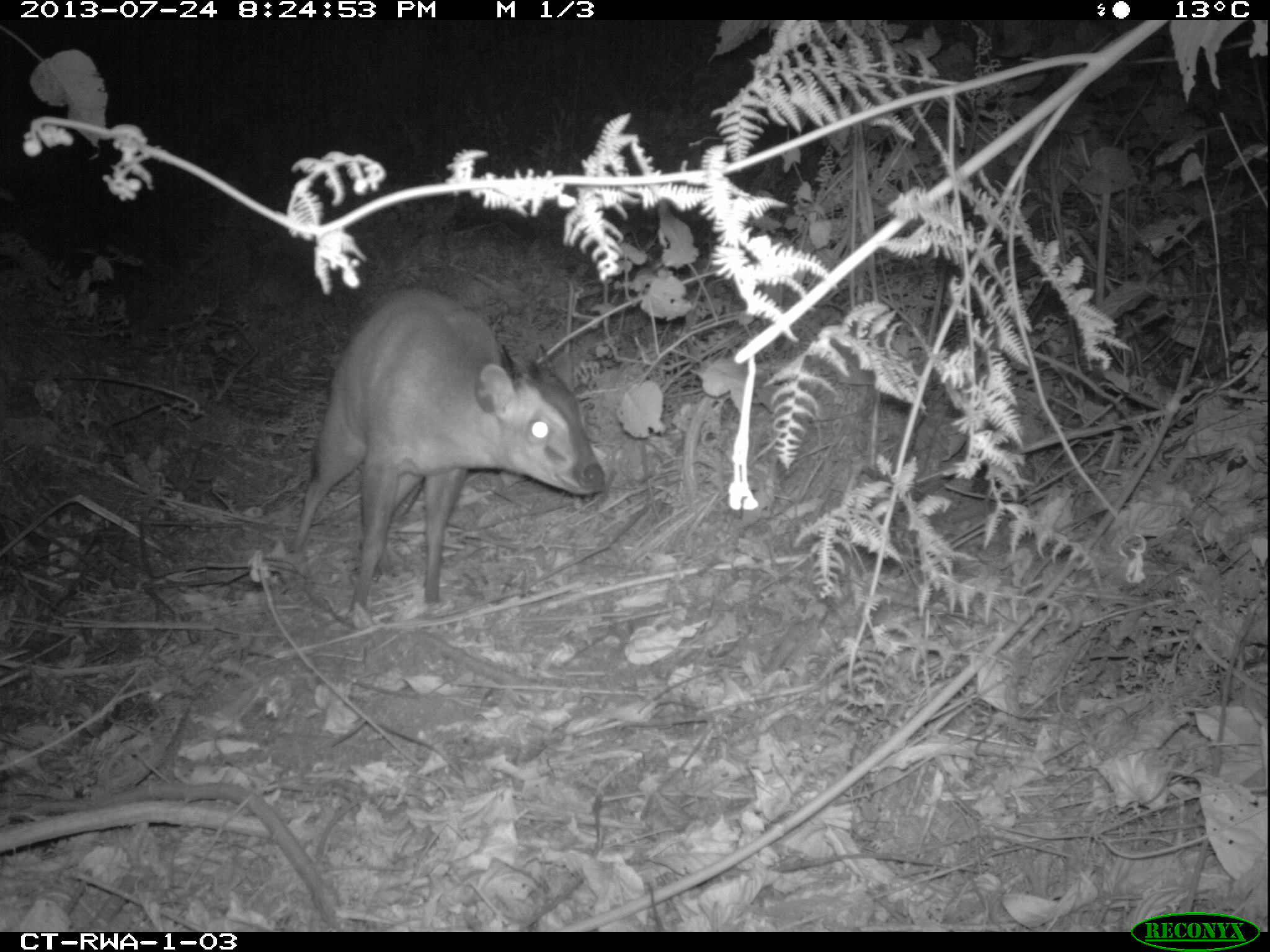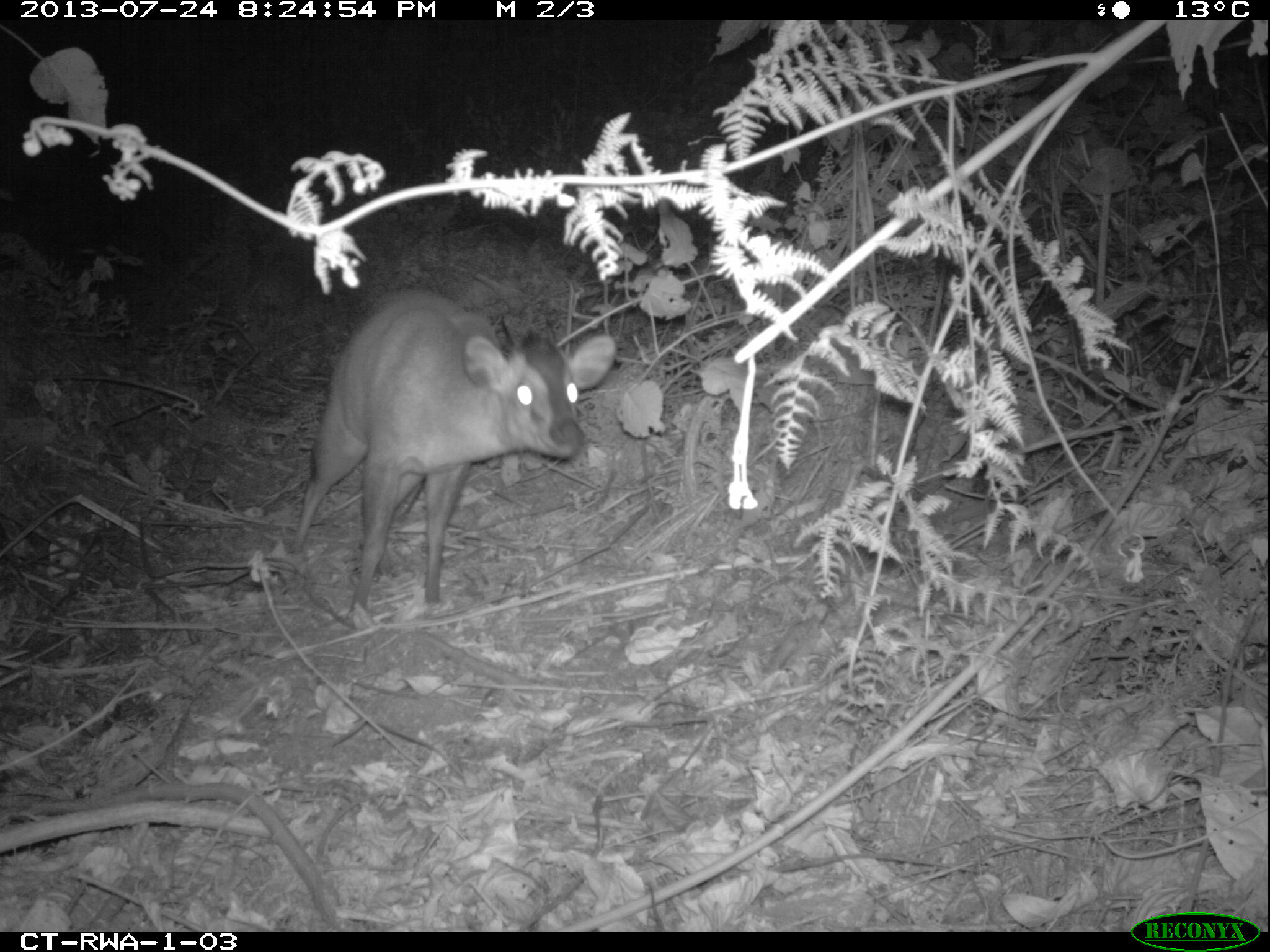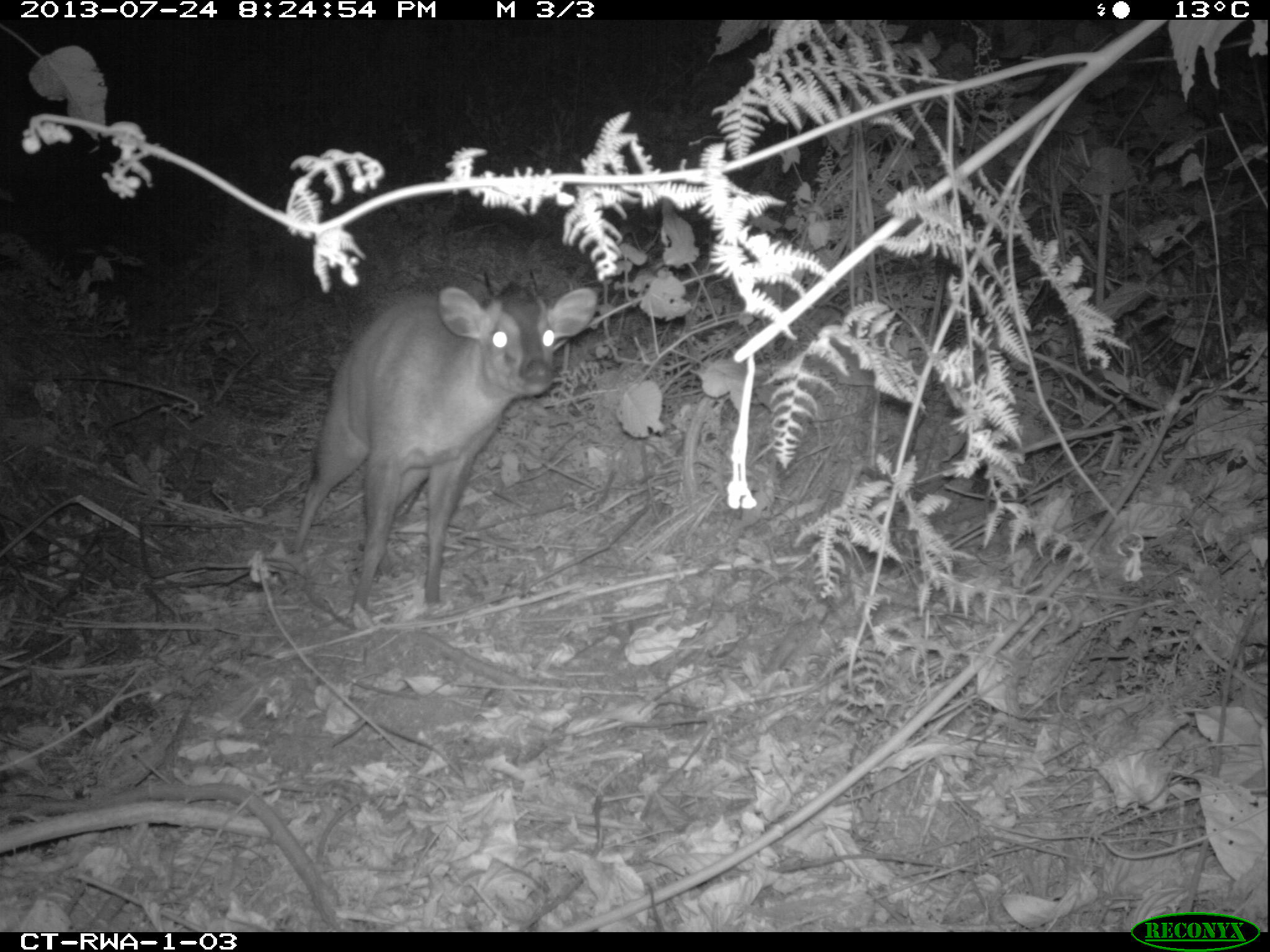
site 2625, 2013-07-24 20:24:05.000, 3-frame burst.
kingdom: Animalia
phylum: Chordata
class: Mammalia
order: Artiodactyla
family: Bovidae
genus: Cephalophus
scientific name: Cephalophus nigrifrons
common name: black-fronted duiker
Cephalophus nigrifrons (black-fronted duiker), count 1.